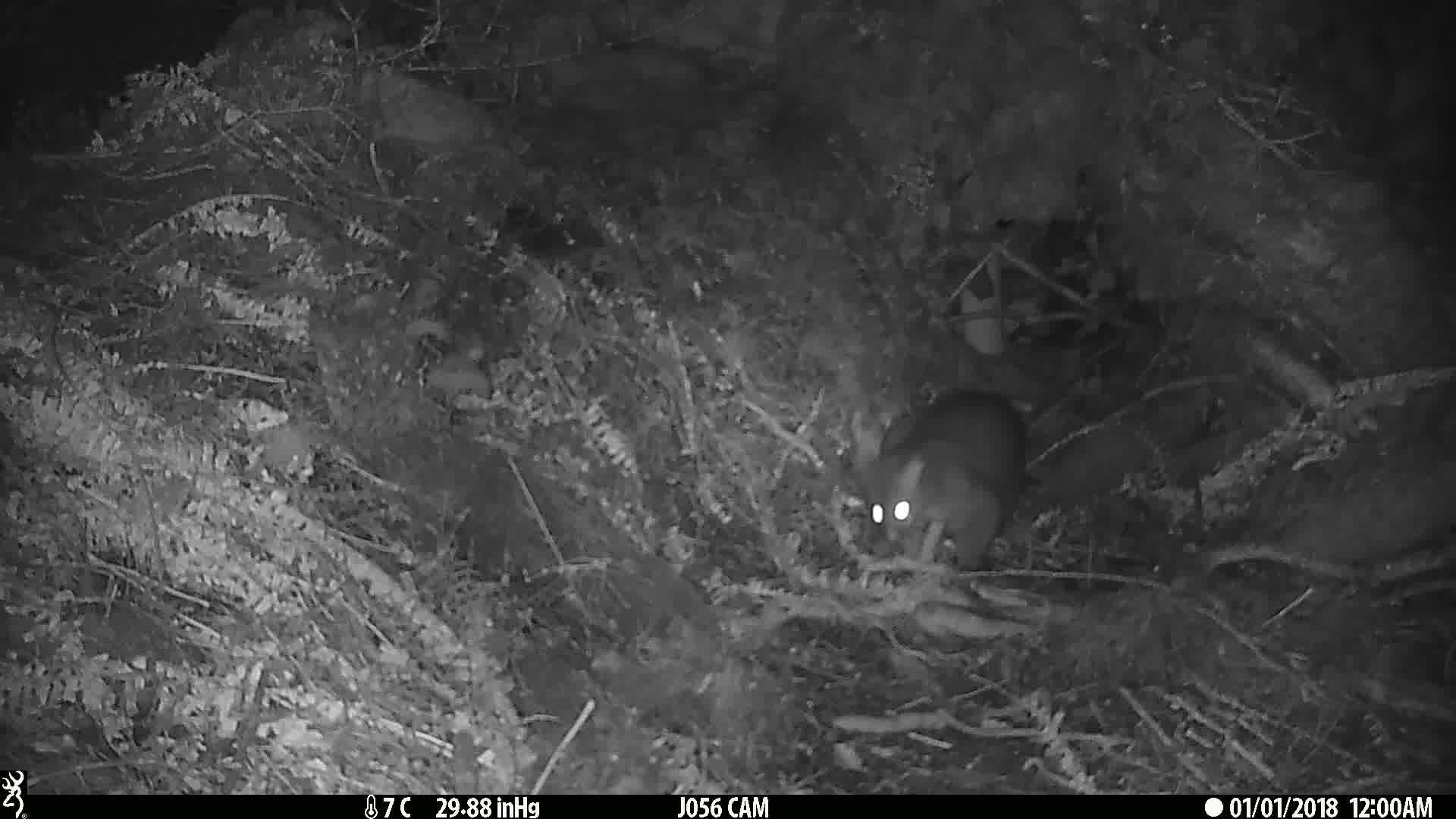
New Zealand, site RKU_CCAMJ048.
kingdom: Animalia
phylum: Chordata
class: Mammalia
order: Diprotodontia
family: Phalangeridae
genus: Trichosurus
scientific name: Trichosurus vulpecula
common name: common brushtail possum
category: possum